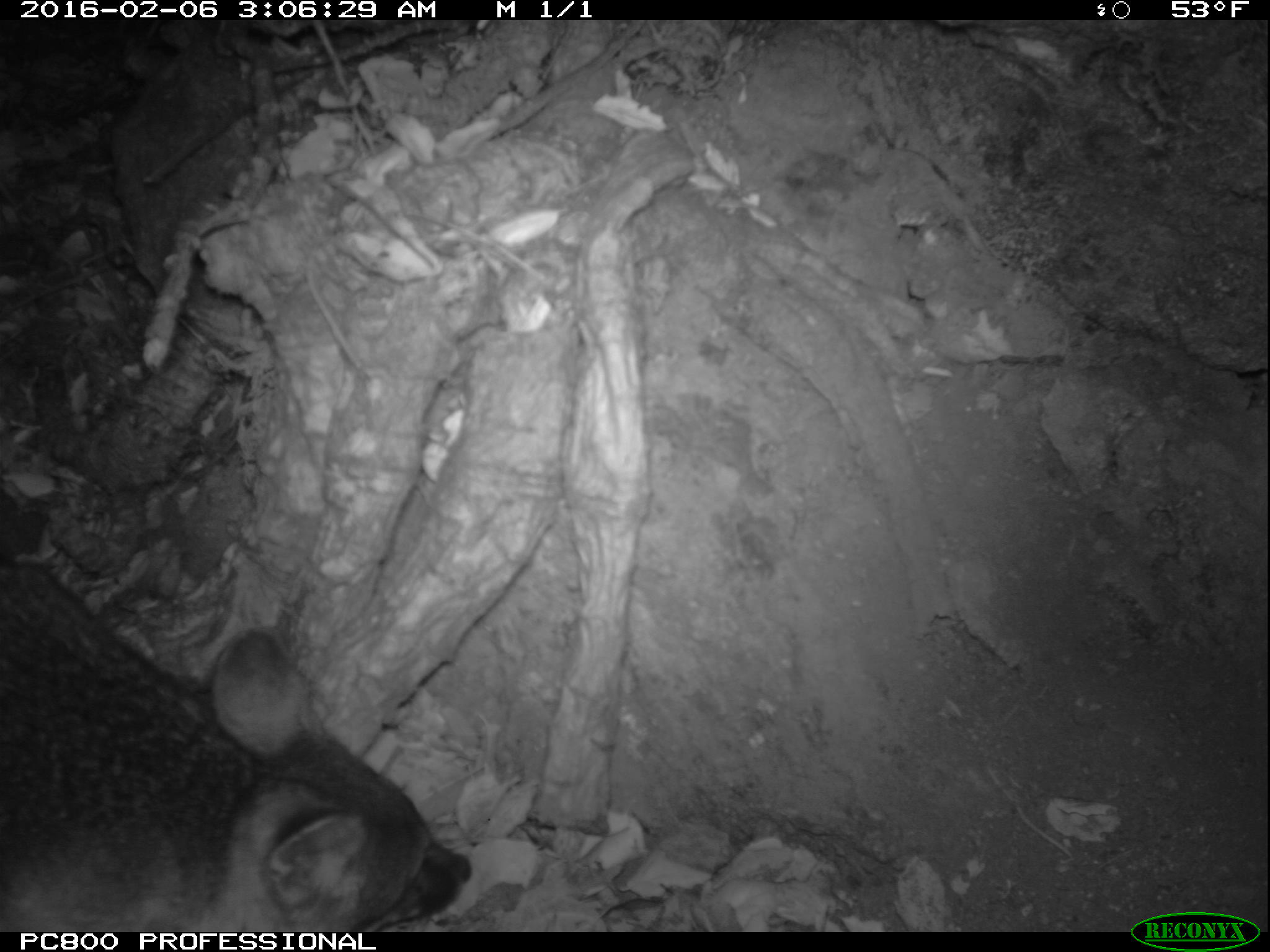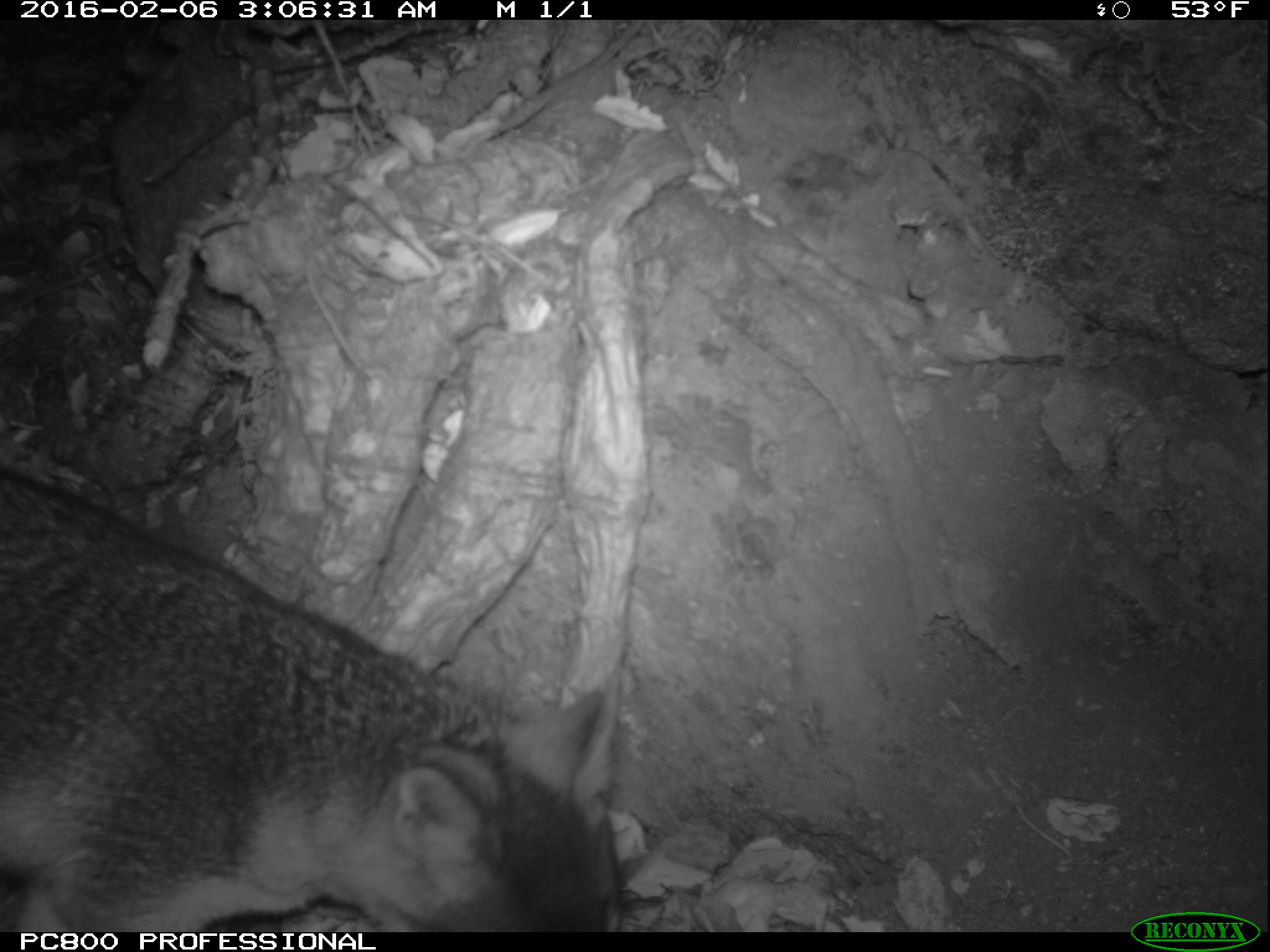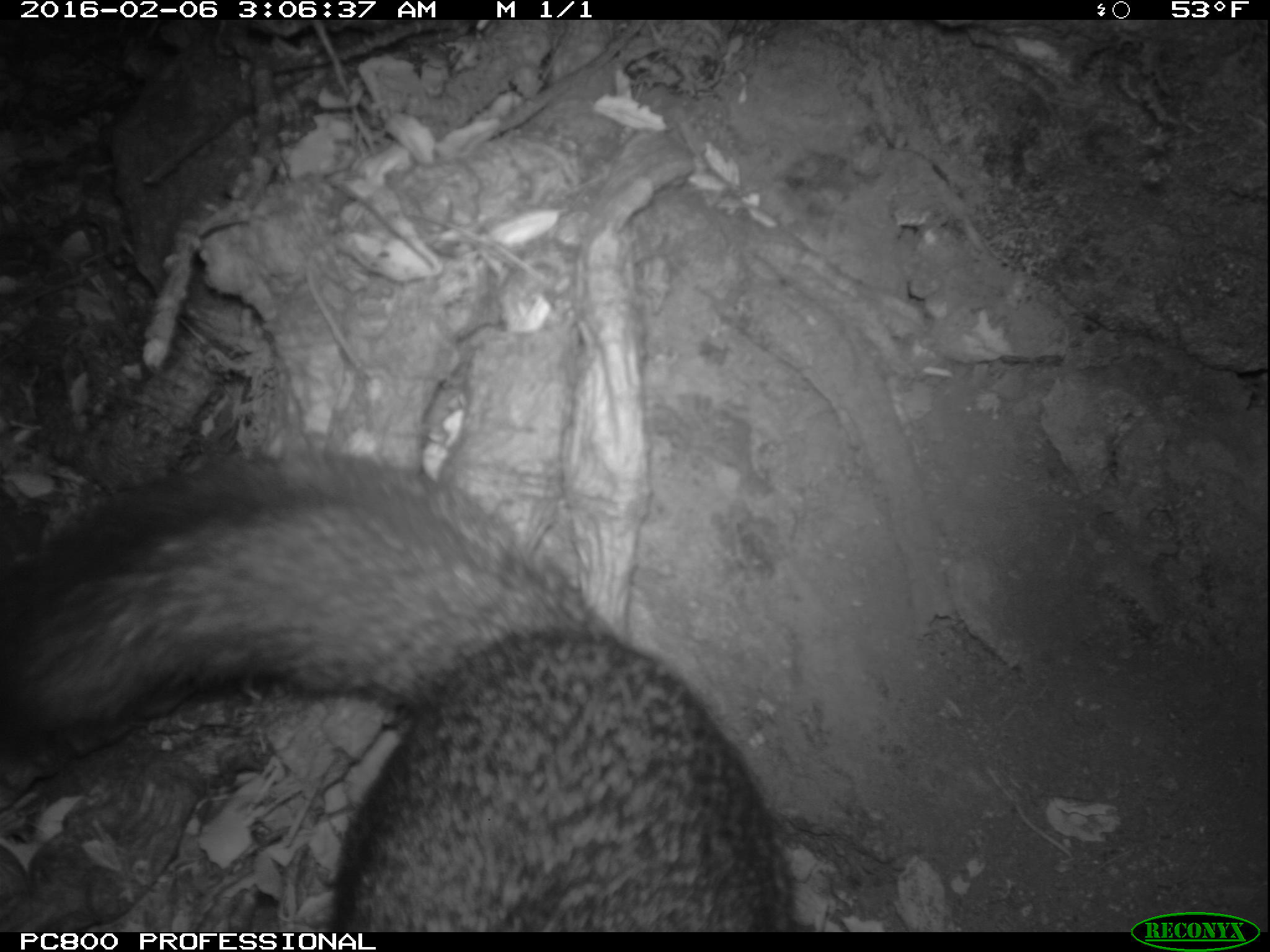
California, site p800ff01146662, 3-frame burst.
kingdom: Animalia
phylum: Chordata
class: Mammalia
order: Carnivora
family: Canidae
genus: Urocyon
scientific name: Urocyon littoralis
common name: island fox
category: fox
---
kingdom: Animalia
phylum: Chordata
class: Mammalia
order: Rodentia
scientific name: Rodentia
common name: rodent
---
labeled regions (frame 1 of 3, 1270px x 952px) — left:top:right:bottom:
fox: 0:558:473:930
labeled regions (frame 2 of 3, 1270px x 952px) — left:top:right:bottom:
rodent: 0:465:623:931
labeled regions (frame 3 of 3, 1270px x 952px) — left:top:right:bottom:
fox: 0:433:798:931